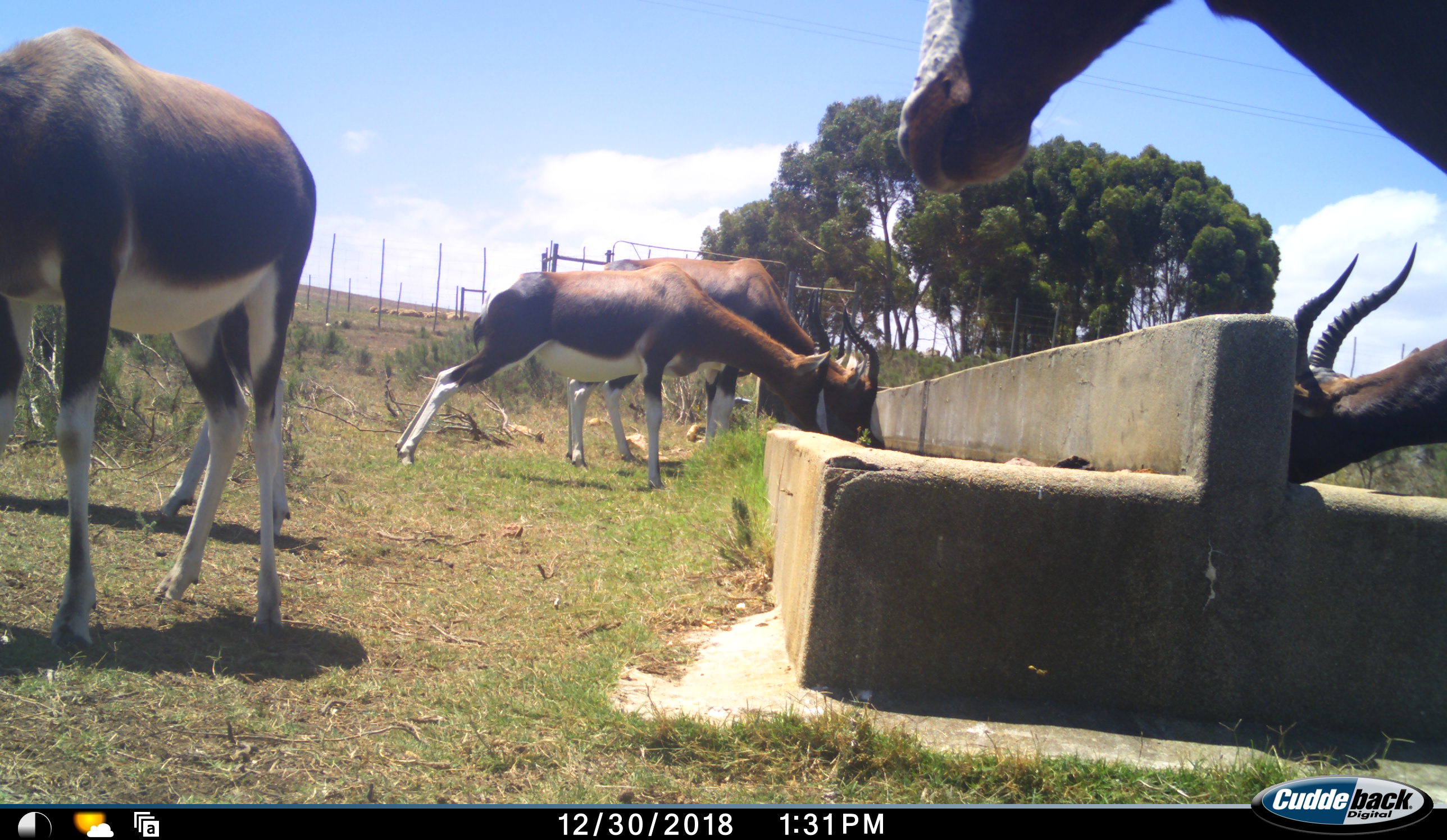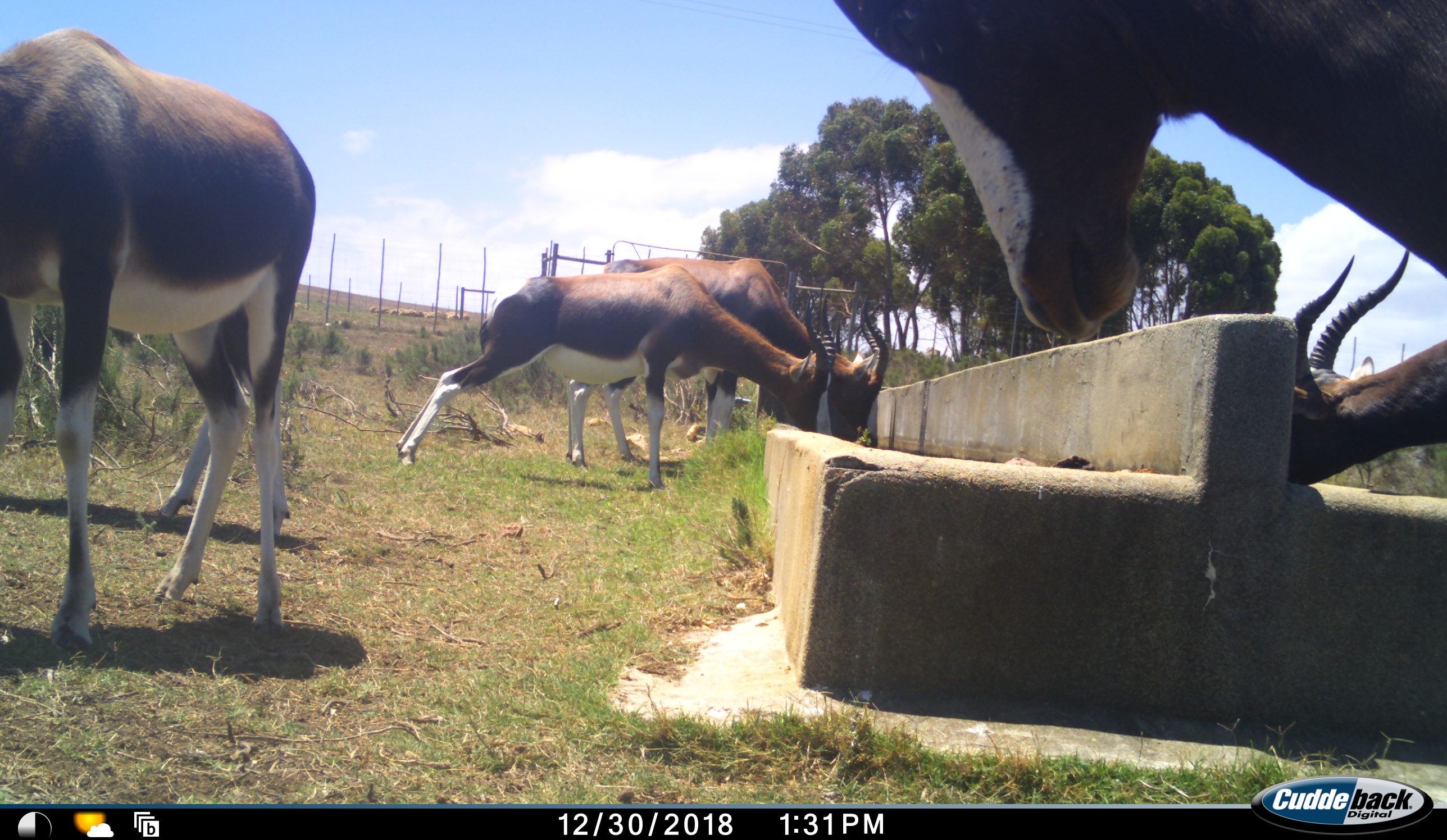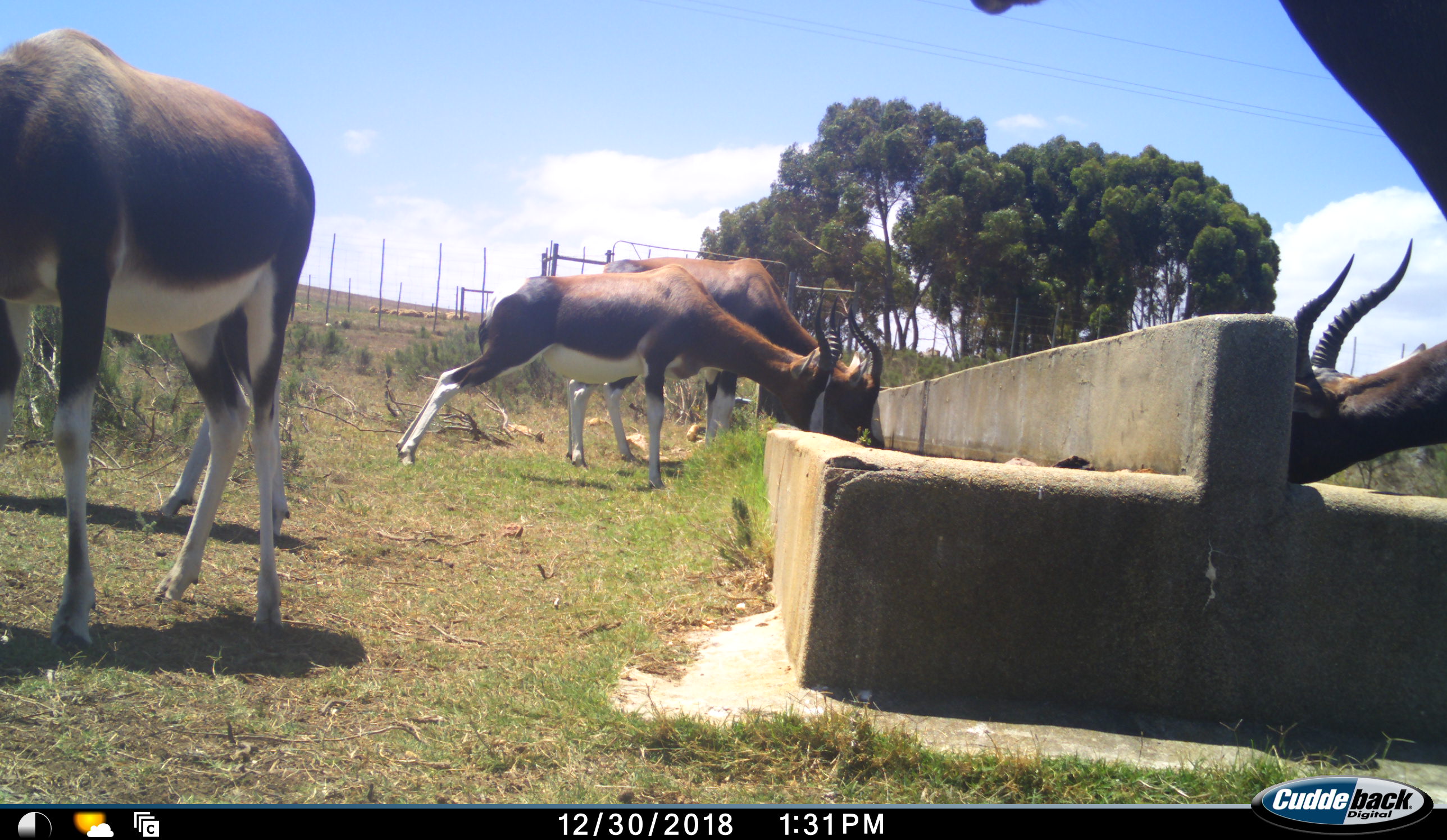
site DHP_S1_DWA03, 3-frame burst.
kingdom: Animalia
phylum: Chordata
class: Mammalia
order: Artiodactyla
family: Bovidae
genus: Damaliscus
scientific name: Damaliscus pygargus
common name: bontebok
Bontebok (Damaliscus pygargus), count 6. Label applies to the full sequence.